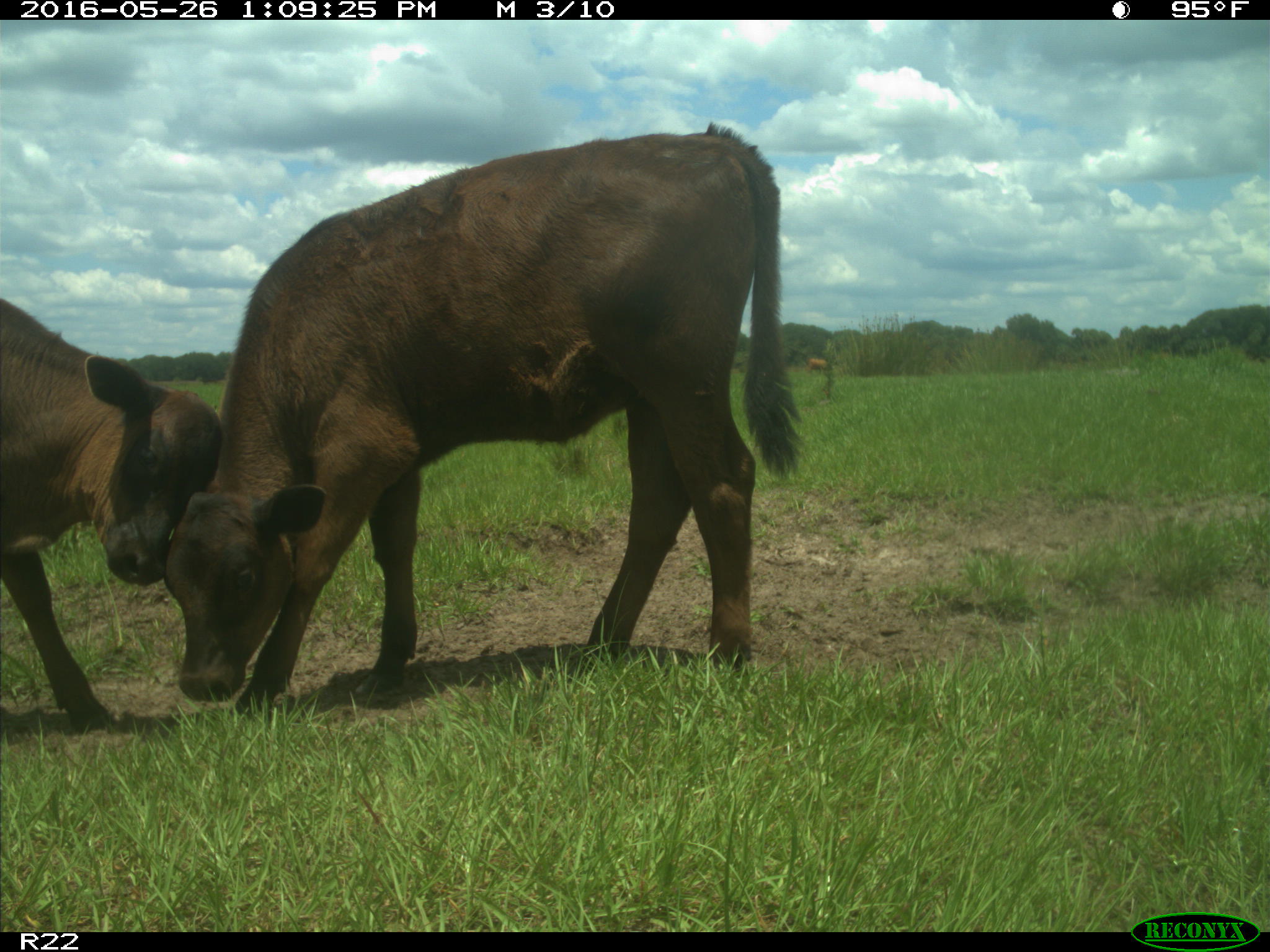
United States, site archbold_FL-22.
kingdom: Animalia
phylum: Chordata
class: Mammalia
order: Artiodactyla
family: Bovidae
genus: Bos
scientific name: Bos taurus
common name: domestic cow